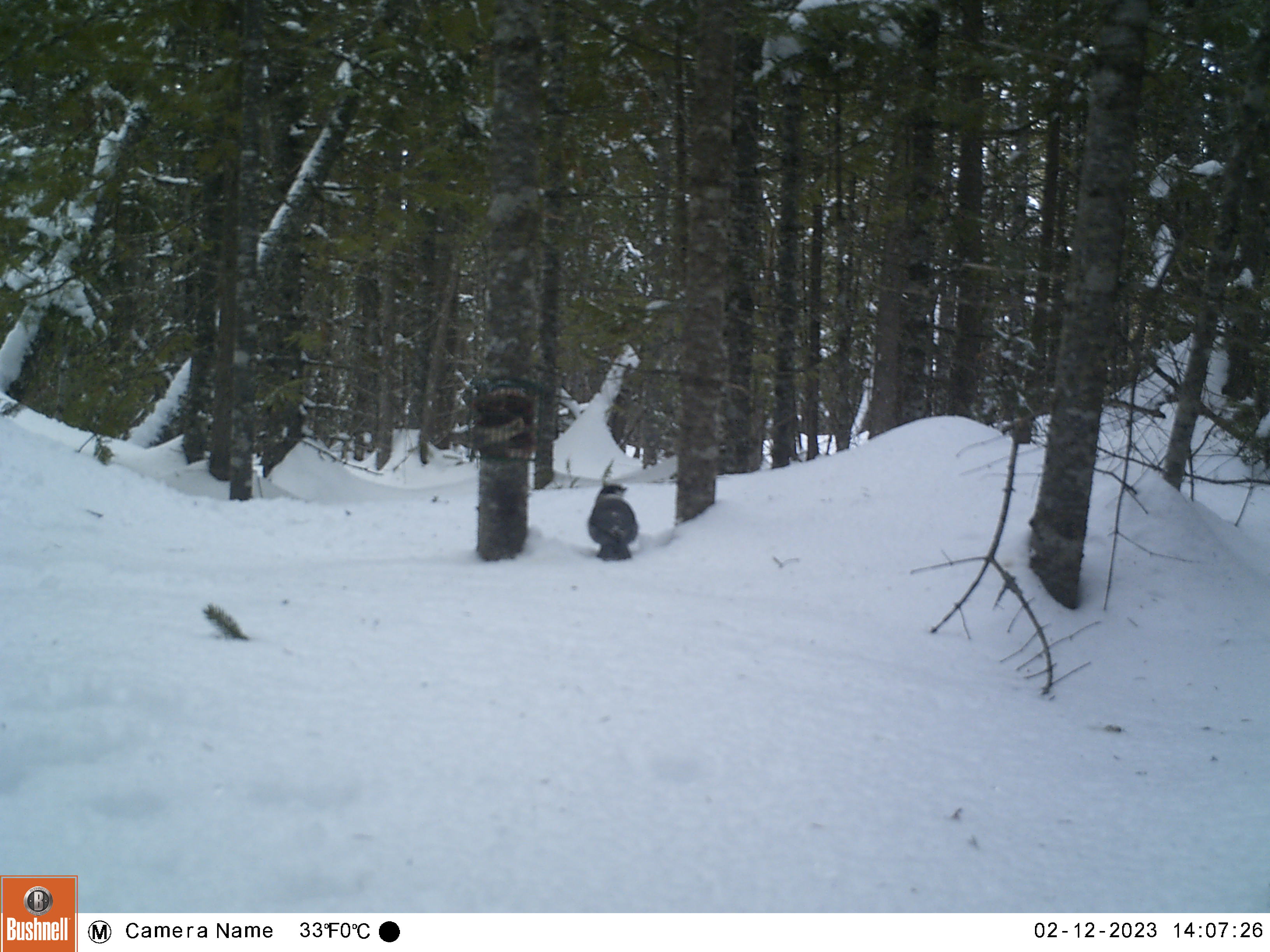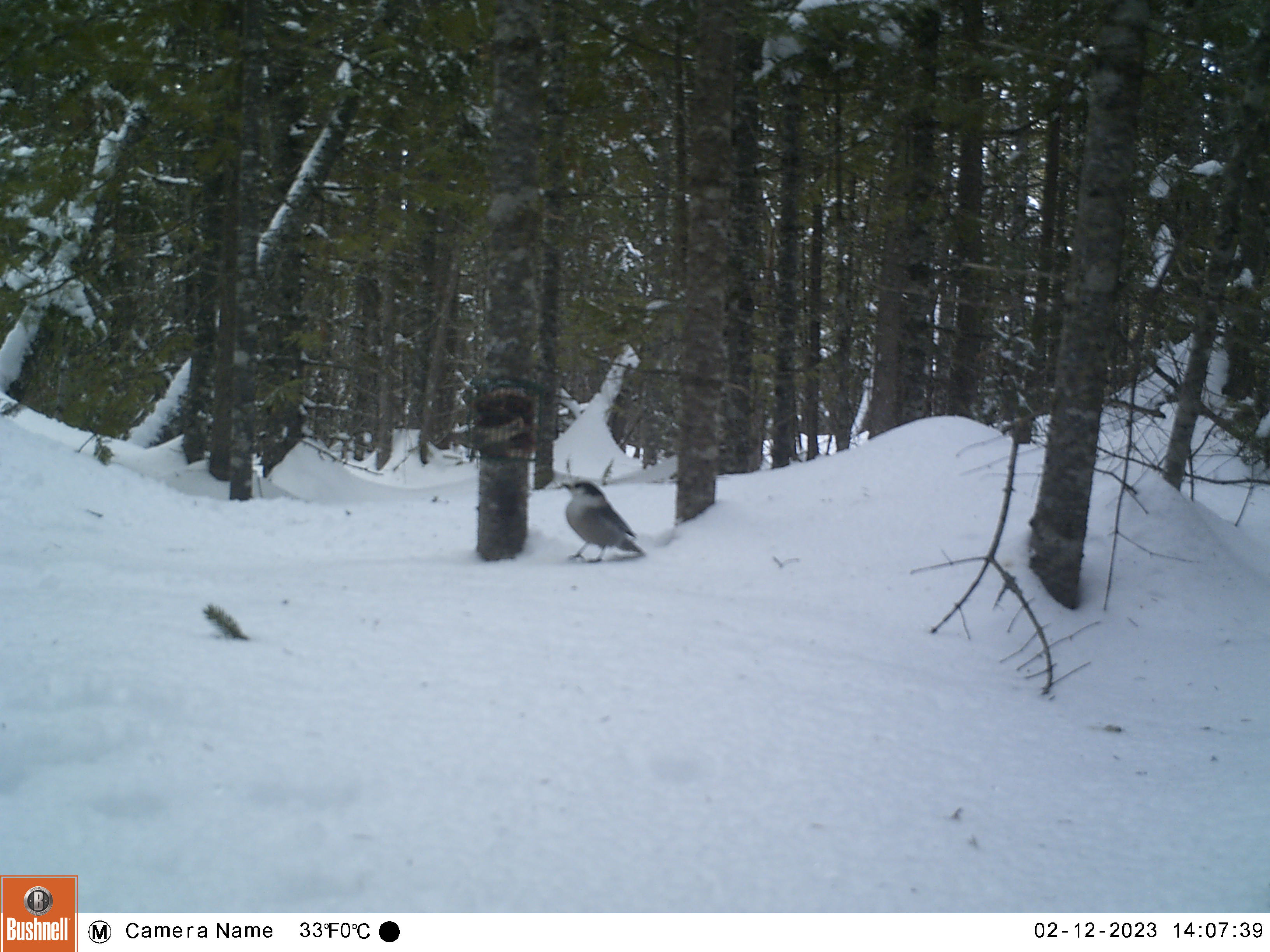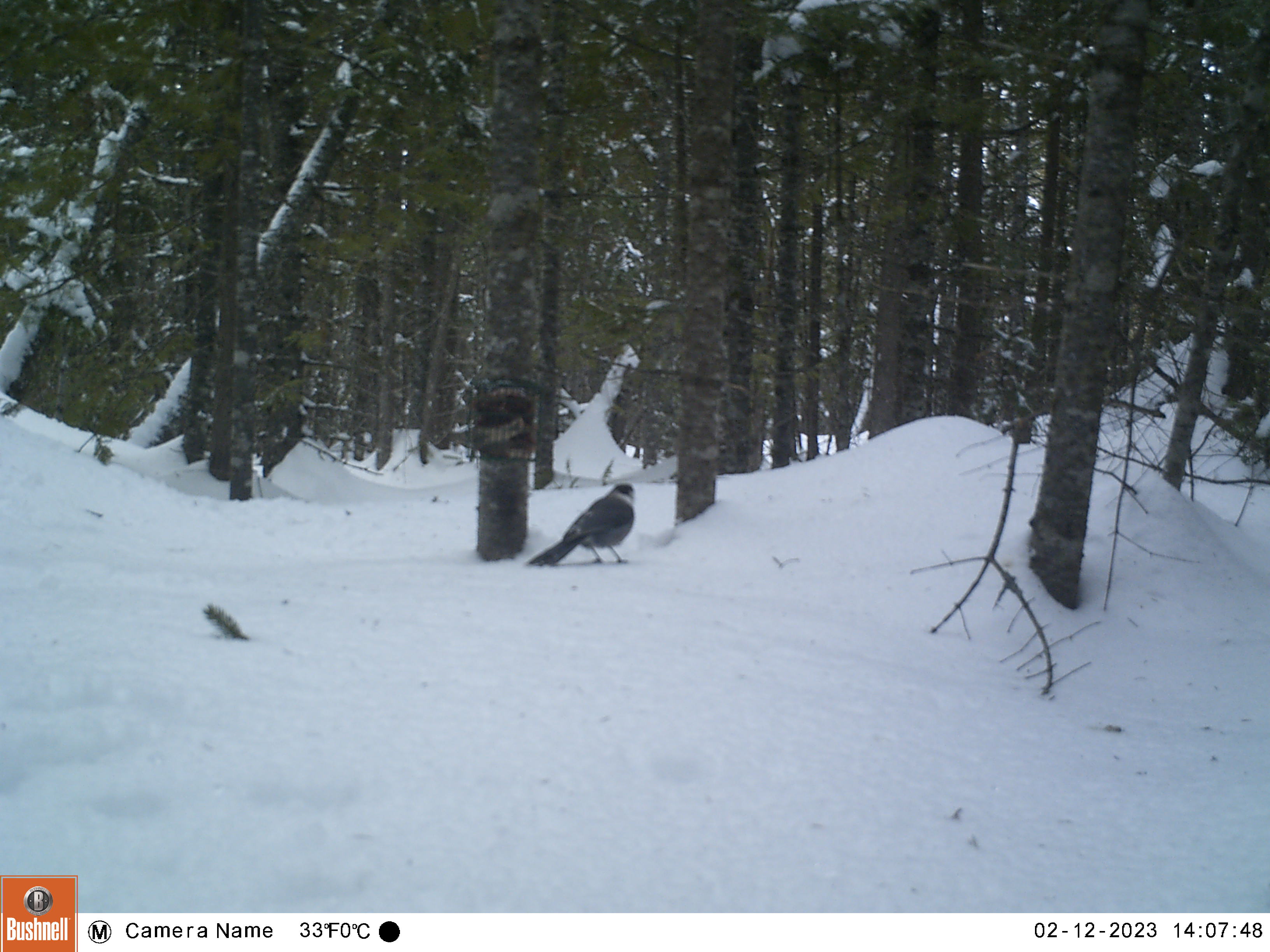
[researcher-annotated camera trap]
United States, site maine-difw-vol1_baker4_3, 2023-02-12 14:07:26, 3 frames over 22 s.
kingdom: Animalia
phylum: Chordata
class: Aves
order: Passeriformes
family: Corvidae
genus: Perisoreus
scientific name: Perisoreus canadensis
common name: canada jay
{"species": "canada jay (Perisoreus canadensis)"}